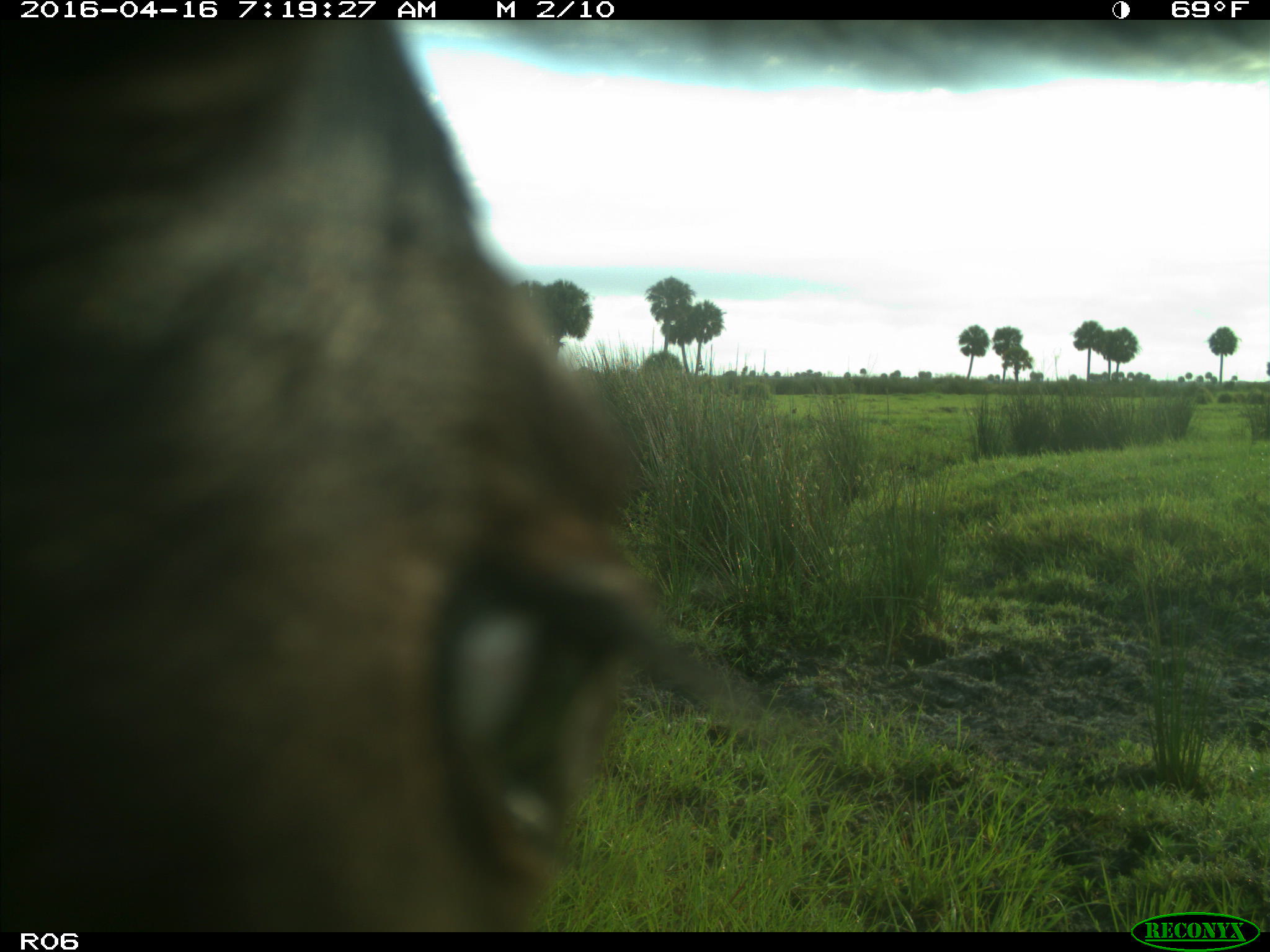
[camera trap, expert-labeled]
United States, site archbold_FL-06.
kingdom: Animalia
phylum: Chordata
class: Mammalia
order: Artiodactyla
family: Bovidae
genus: Bos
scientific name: Bos taurus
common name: domestic cow